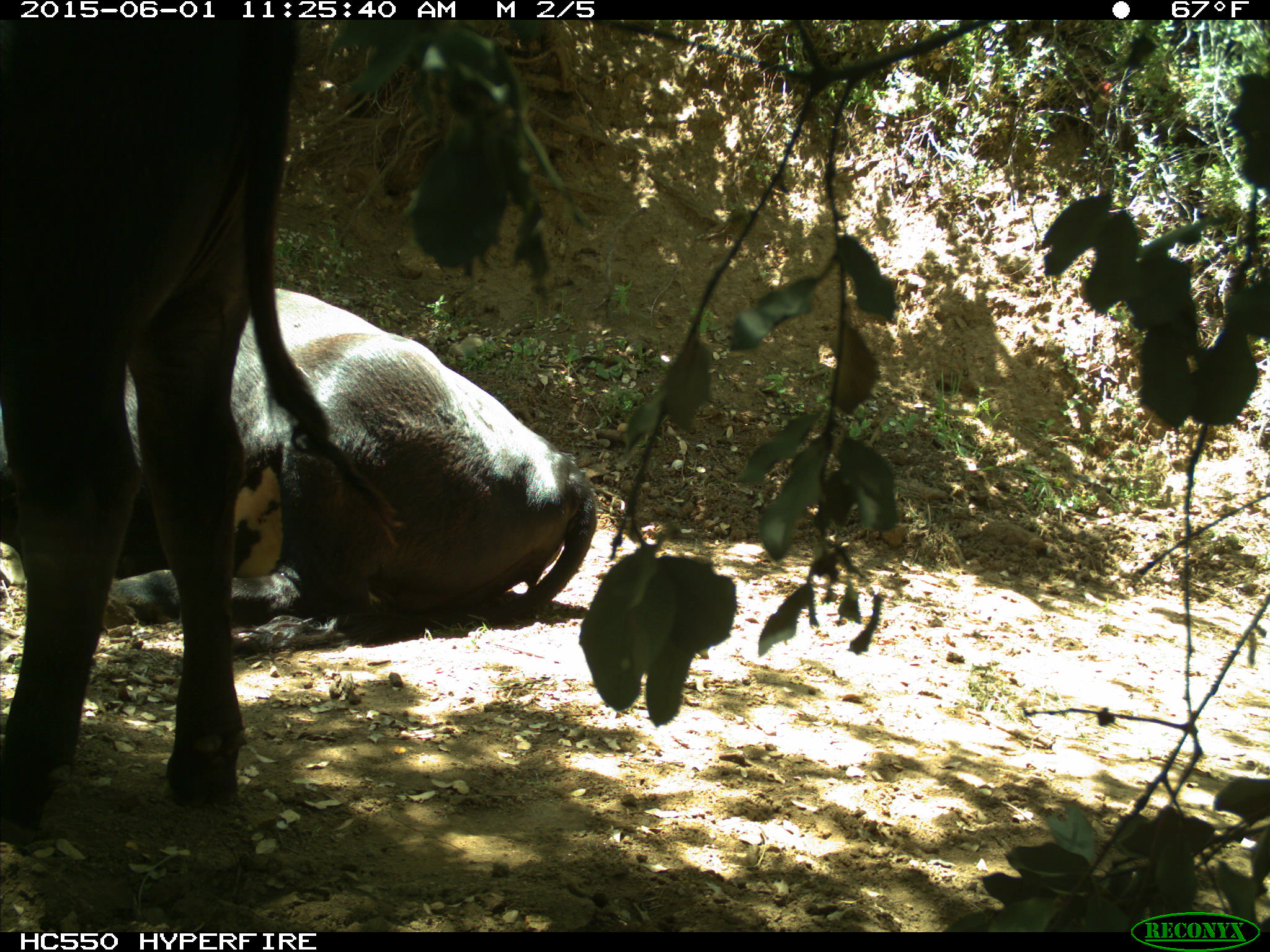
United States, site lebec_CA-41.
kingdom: Animalia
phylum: Chordata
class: Mammalia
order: Artiodactyla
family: Bovidae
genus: Bos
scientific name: Bos taurus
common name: domestic cow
Bos taurus (domestic cow).